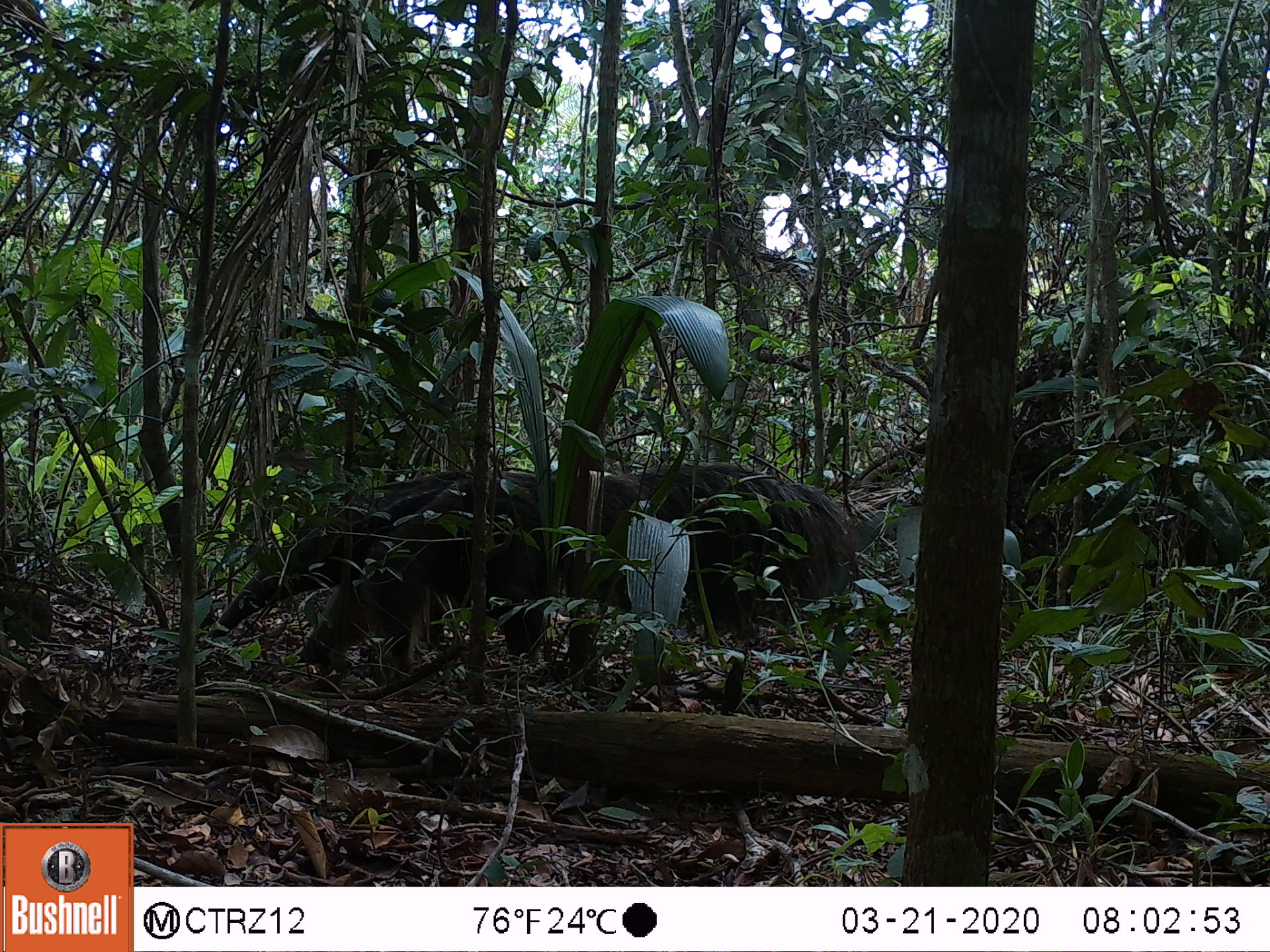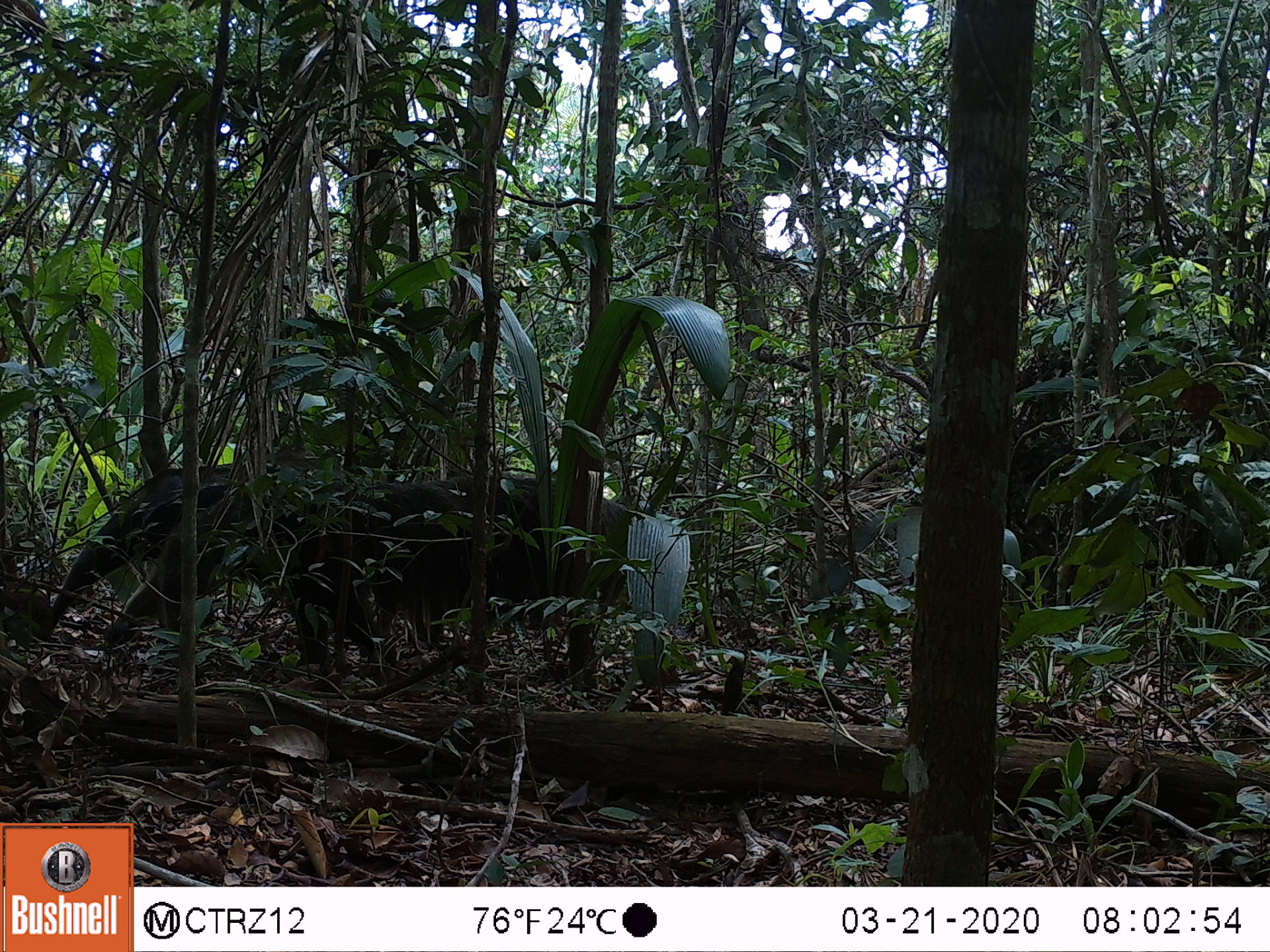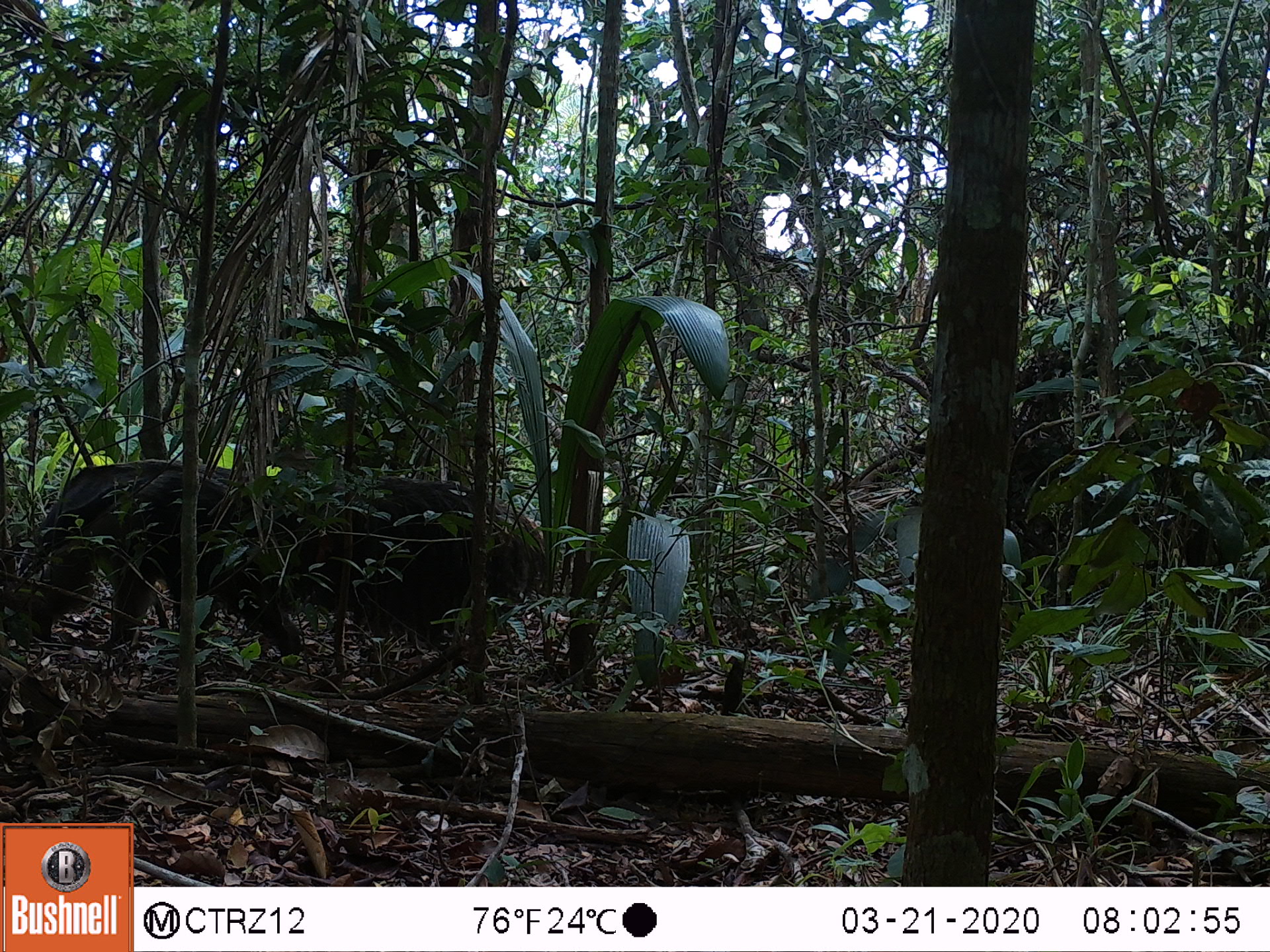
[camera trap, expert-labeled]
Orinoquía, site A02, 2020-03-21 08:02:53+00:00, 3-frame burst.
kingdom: Animalia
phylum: Chordata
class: Mammalia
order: Pilosa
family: Myrmecophagidae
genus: Myrmecophaga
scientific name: Myrmecophaga tridactyla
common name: giant anteater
Giant anteater (Myrmecophaga tridactyla).